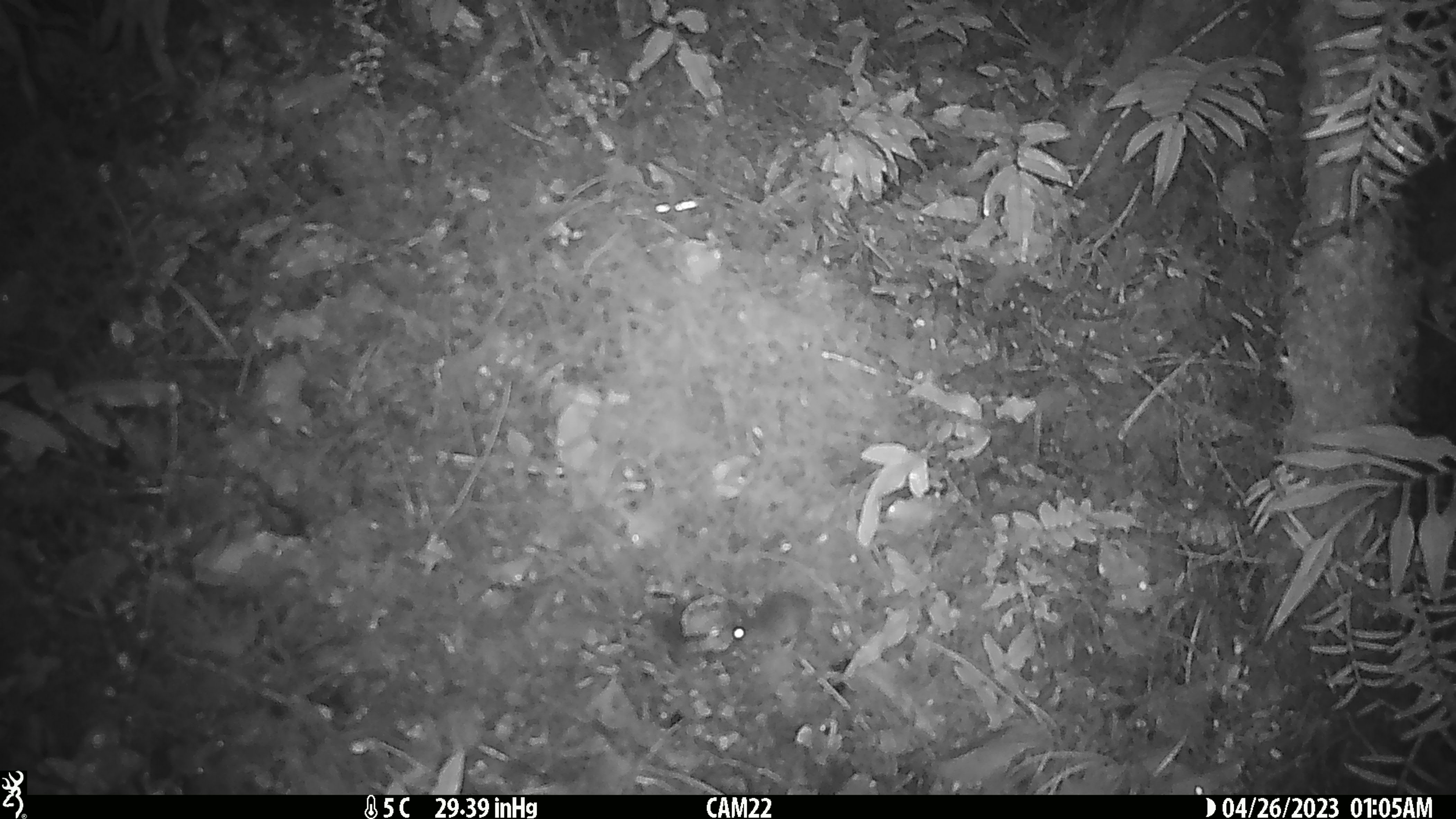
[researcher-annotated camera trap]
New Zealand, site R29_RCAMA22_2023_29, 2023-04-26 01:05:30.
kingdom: Animalia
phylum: Chordata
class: Mammalia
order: Rodentia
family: Muridae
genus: Mus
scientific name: Mus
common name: mouse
Mouse (Mus).